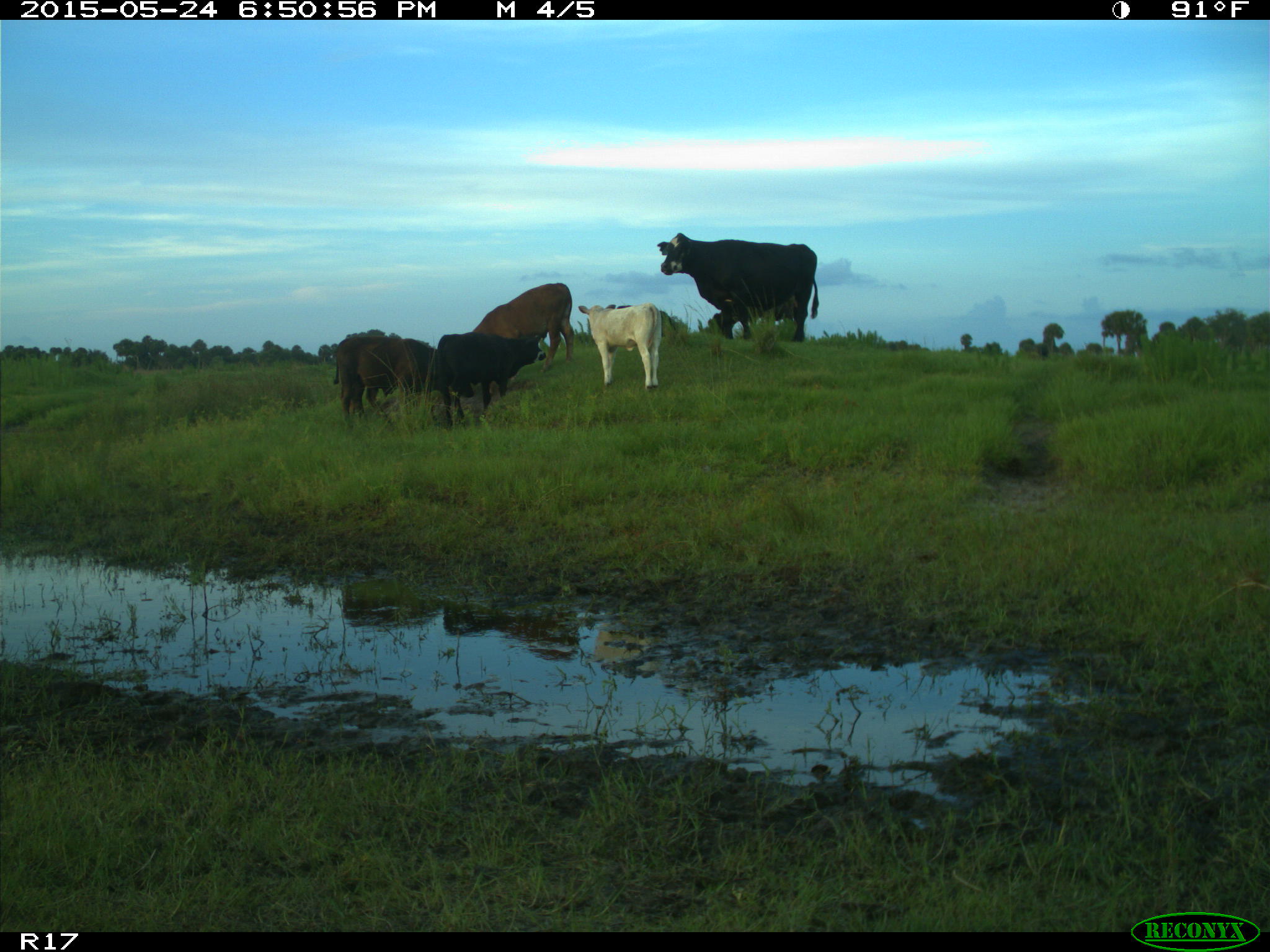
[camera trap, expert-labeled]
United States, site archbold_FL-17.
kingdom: Animalia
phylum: Chordata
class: Mammalia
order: Artiodactyla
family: Bovidae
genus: Bos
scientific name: Bos taurus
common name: domestic cow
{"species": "Bos taurus (domestic cow)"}